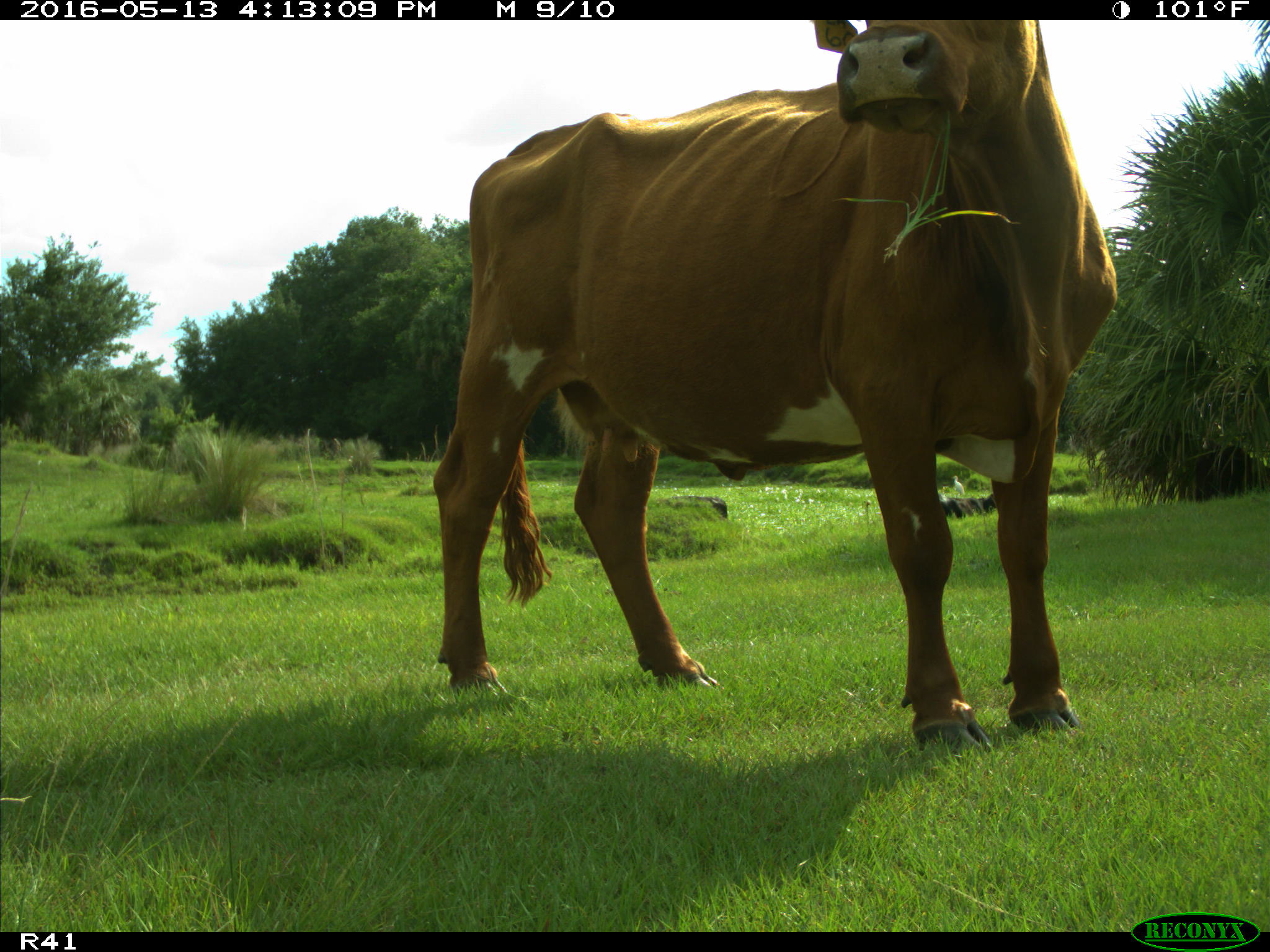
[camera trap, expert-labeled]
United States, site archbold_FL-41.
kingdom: Animalia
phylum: Chordata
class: Mammalia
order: Artiodactyla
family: Bovidae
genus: Bos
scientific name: Bos taurus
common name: domestic cow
Bos taurus (domestic cow).